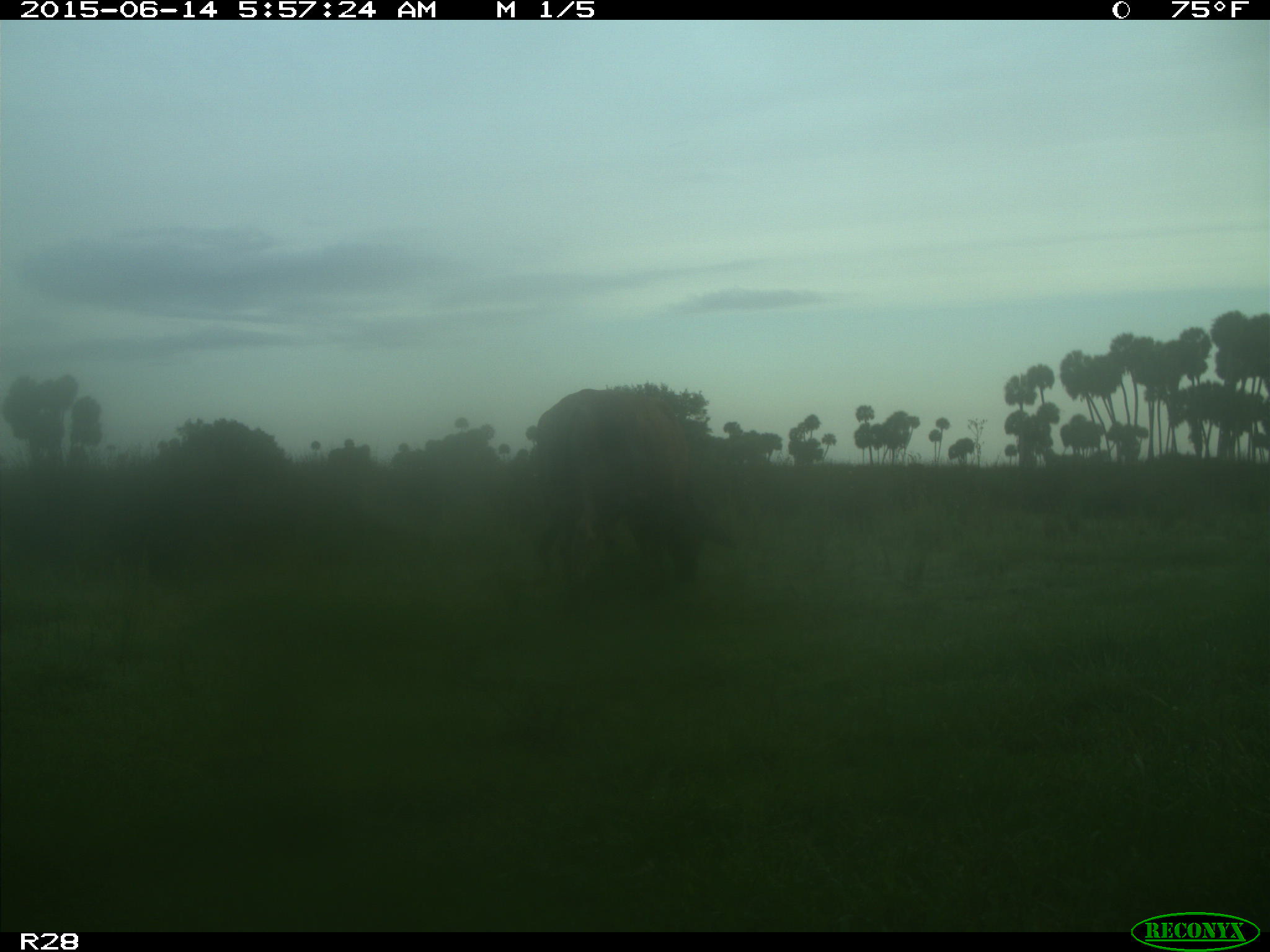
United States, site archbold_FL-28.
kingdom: Animalia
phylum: Chordata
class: Mammalia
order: Artiodactyla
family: Bovidae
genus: Bos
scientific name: Bos taurus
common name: domestic cow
Bos taurus (domestic cow).